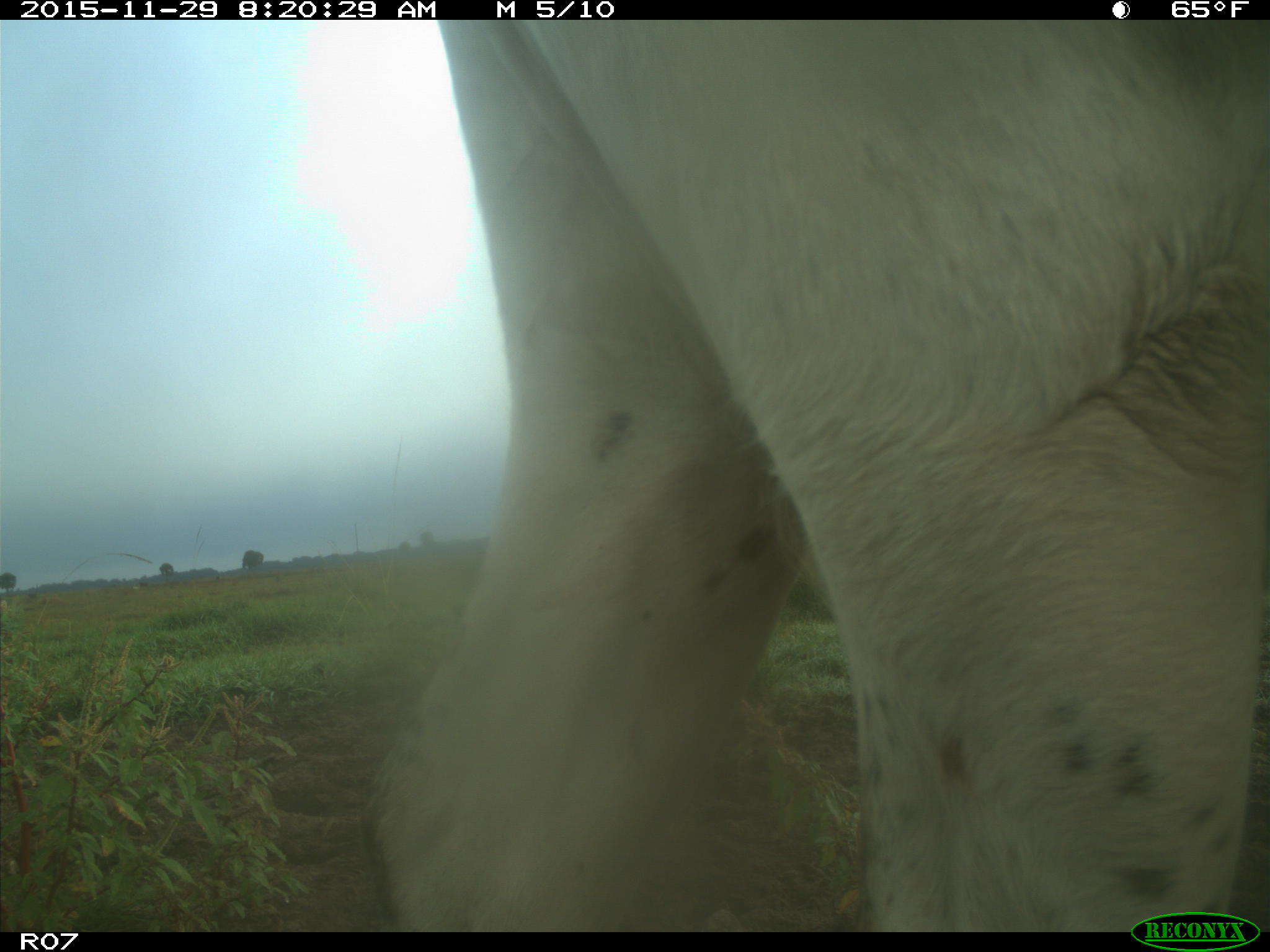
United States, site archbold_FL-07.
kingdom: Animalia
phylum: Chordata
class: Mammalia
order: Artiodactyla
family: Bovidae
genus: Bos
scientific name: Bos taurus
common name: domestic cow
Bos taurus (domestic cow).